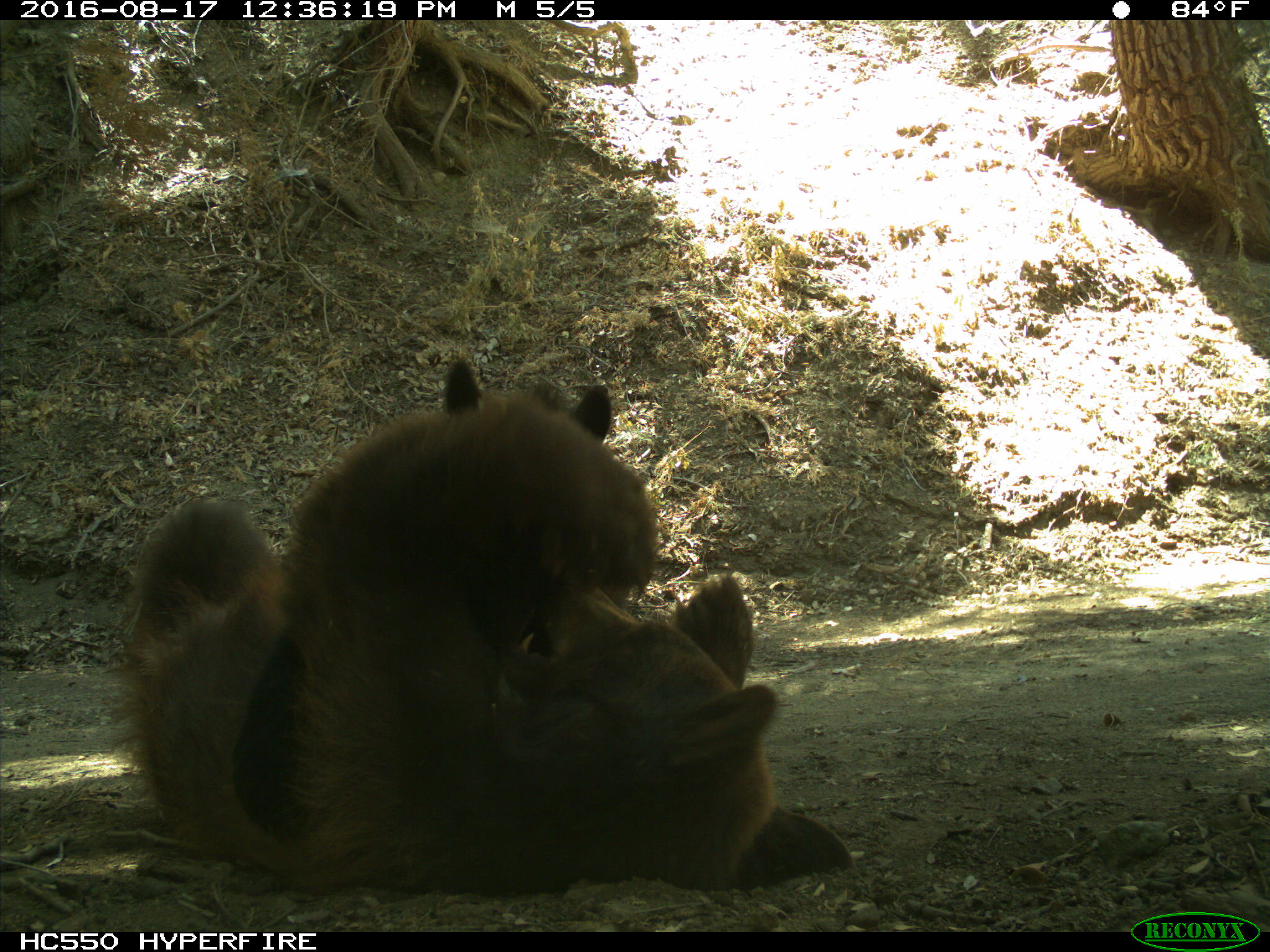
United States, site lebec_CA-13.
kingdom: Animalia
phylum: Chordata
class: Mammalia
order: Carnivora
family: Ursidae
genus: Ursus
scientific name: Ursus americanus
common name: american black bear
Ursus americanus (american black bear).